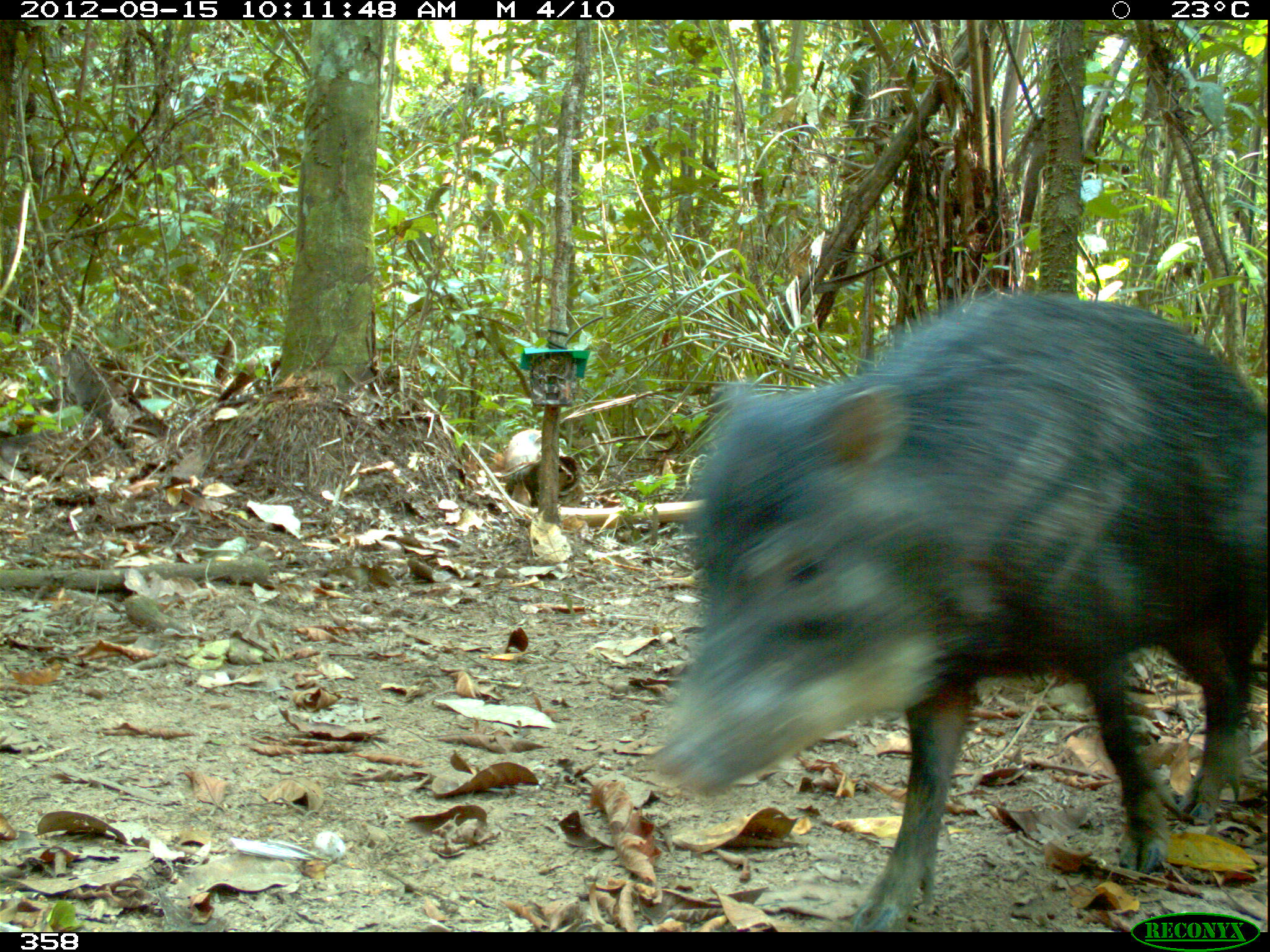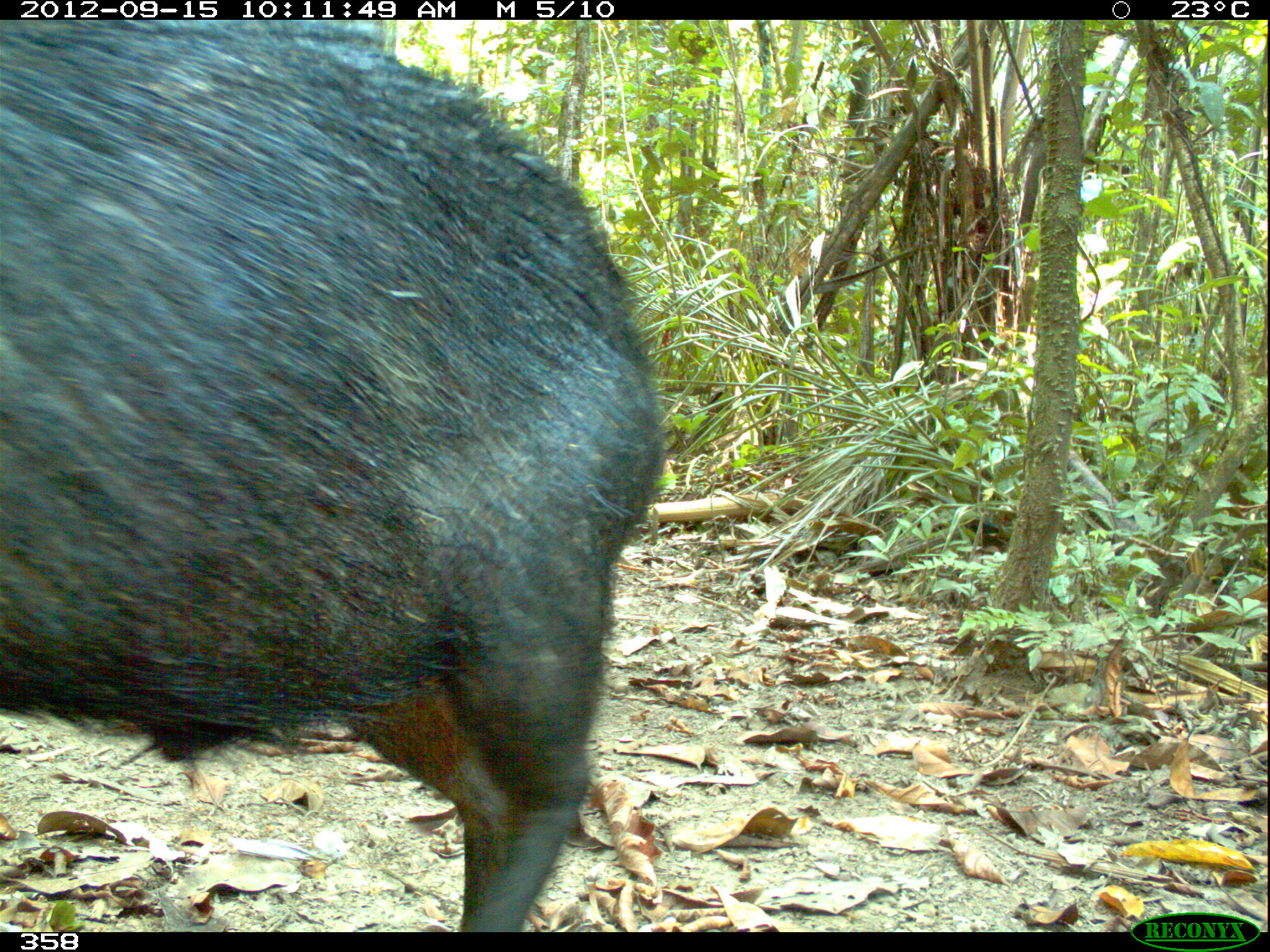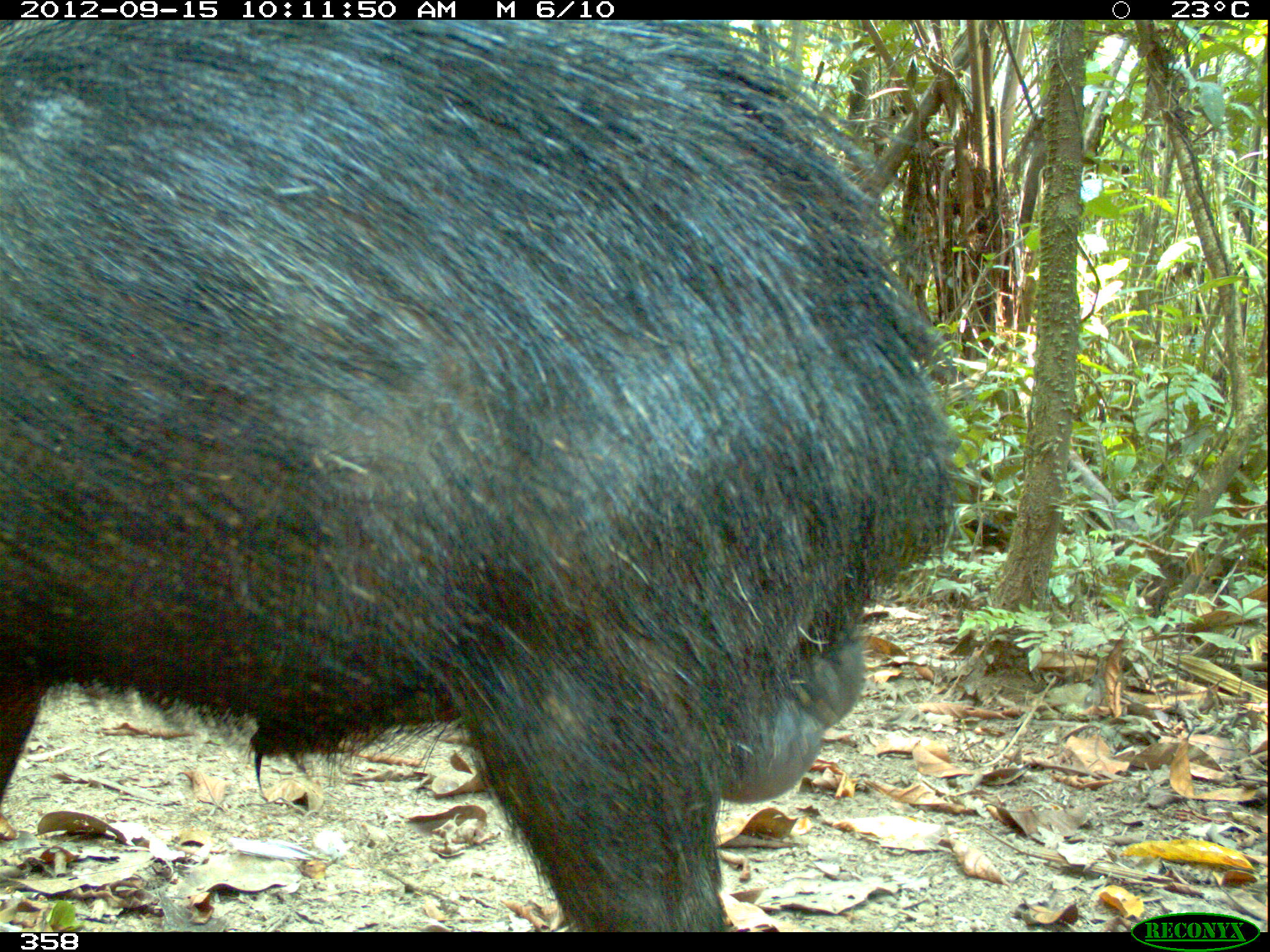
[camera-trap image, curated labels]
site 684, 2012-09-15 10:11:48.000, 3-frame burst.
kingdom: Animalia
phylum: Chordata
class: Mammalia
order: Artiodactyla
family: Tayassuidae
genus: Tayassu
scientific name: Tayassu pecari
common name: white-lipped peccary